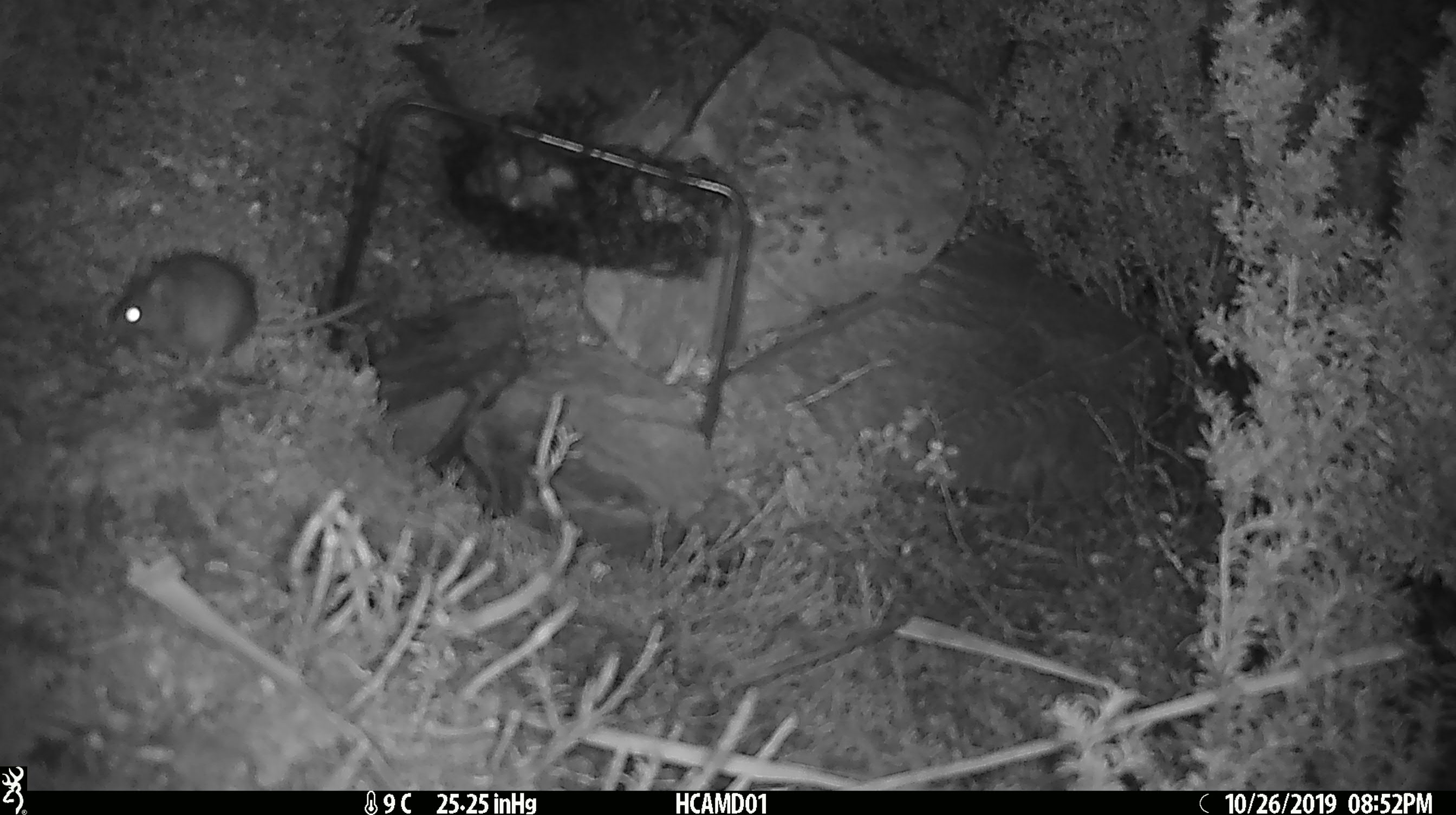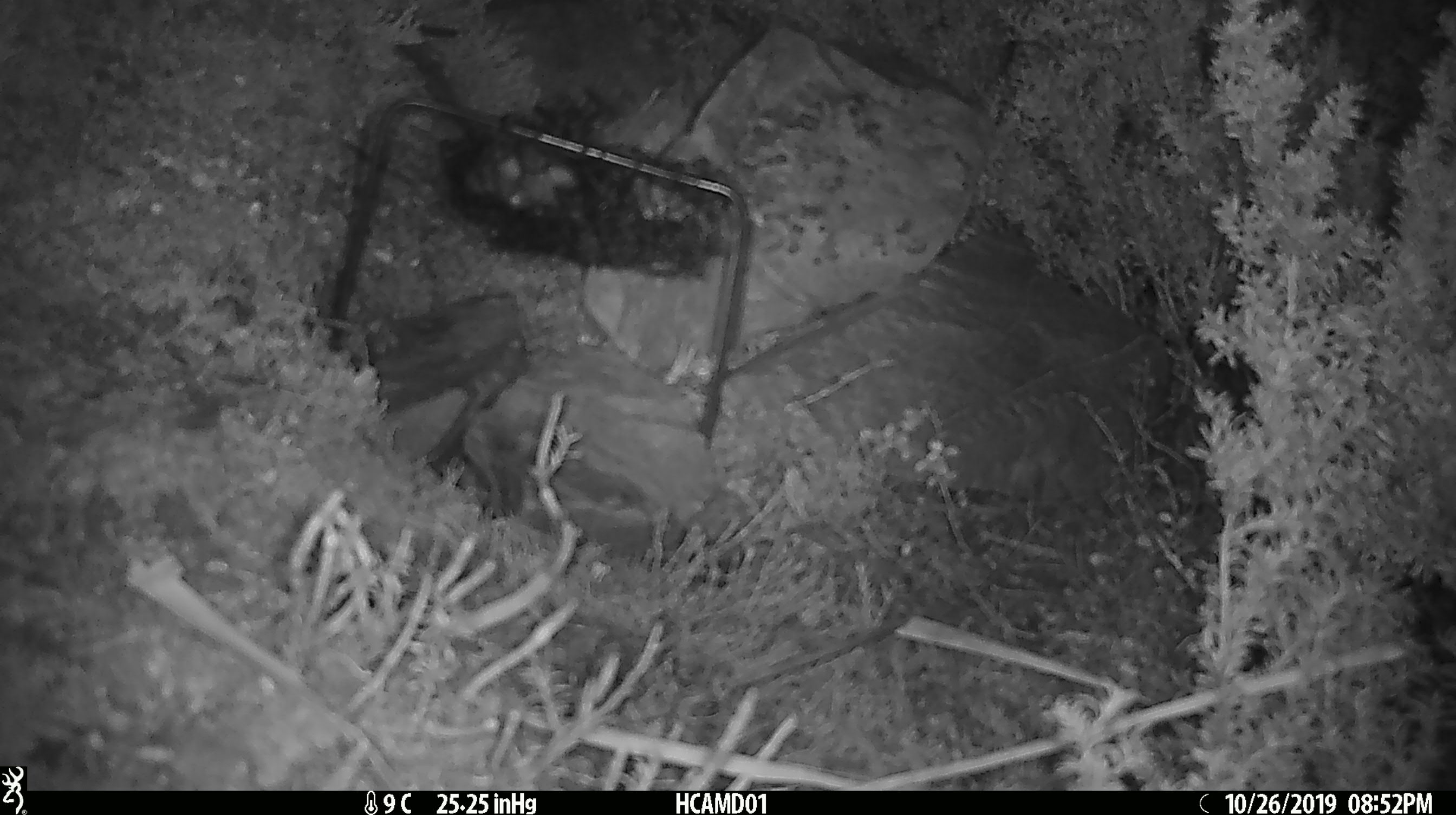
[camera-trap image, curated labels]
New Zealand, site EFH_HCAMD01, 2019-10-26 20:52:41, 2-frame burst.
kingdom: Animalia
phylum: Chordata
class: Mammalia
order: Rodentia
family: Muridae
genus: Mus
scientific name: Mus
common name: mouse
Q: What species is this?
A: Mouse (Mus).